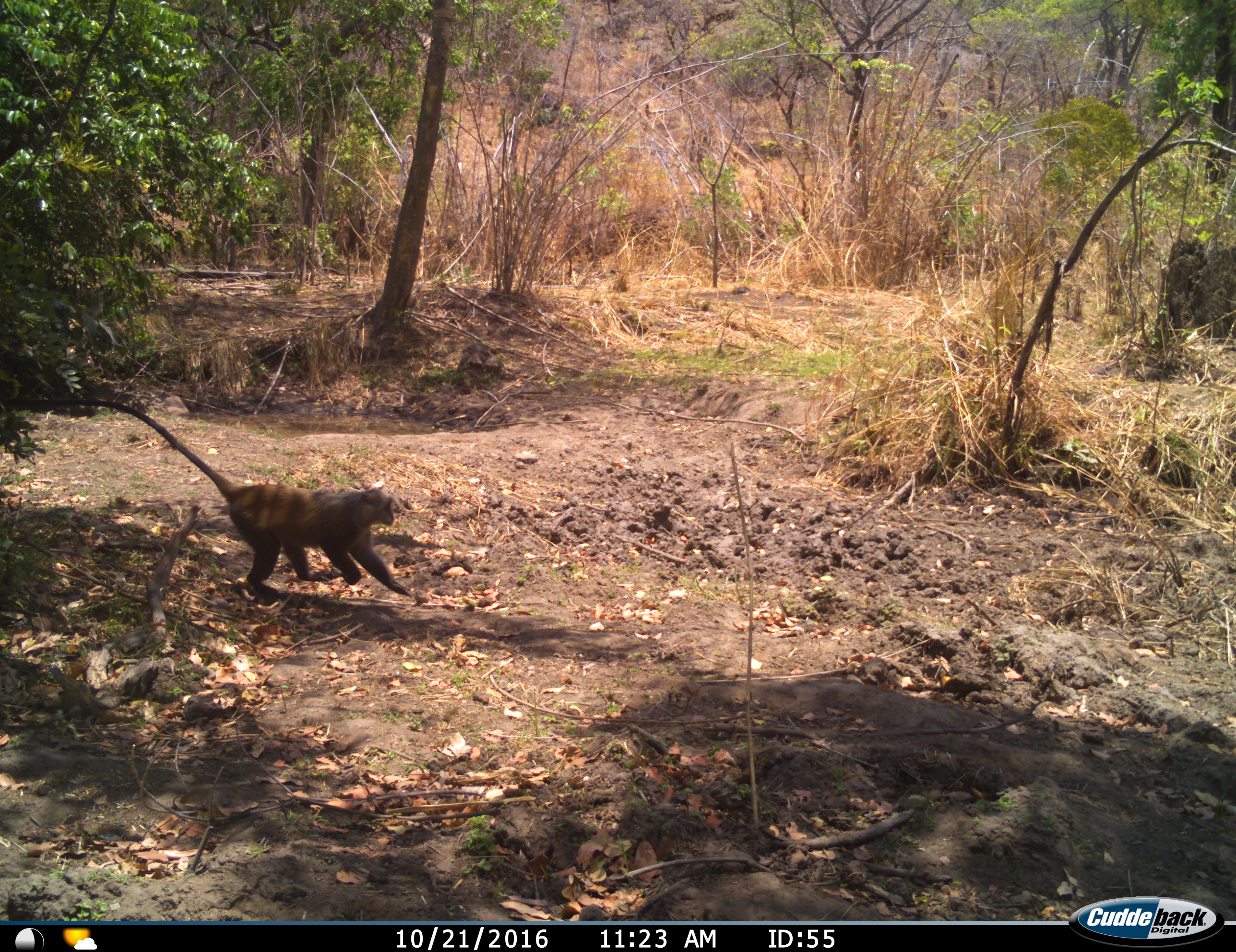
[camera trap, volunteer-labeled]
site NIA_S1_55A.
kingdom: Animalia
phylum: Chordata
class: Mammalia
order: Primates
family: Cercopithecidae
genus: Cercopithecus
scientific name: Cercopithecus mitis albogularis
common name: sykes' monkey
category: monkeysamango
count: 1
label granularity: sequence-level